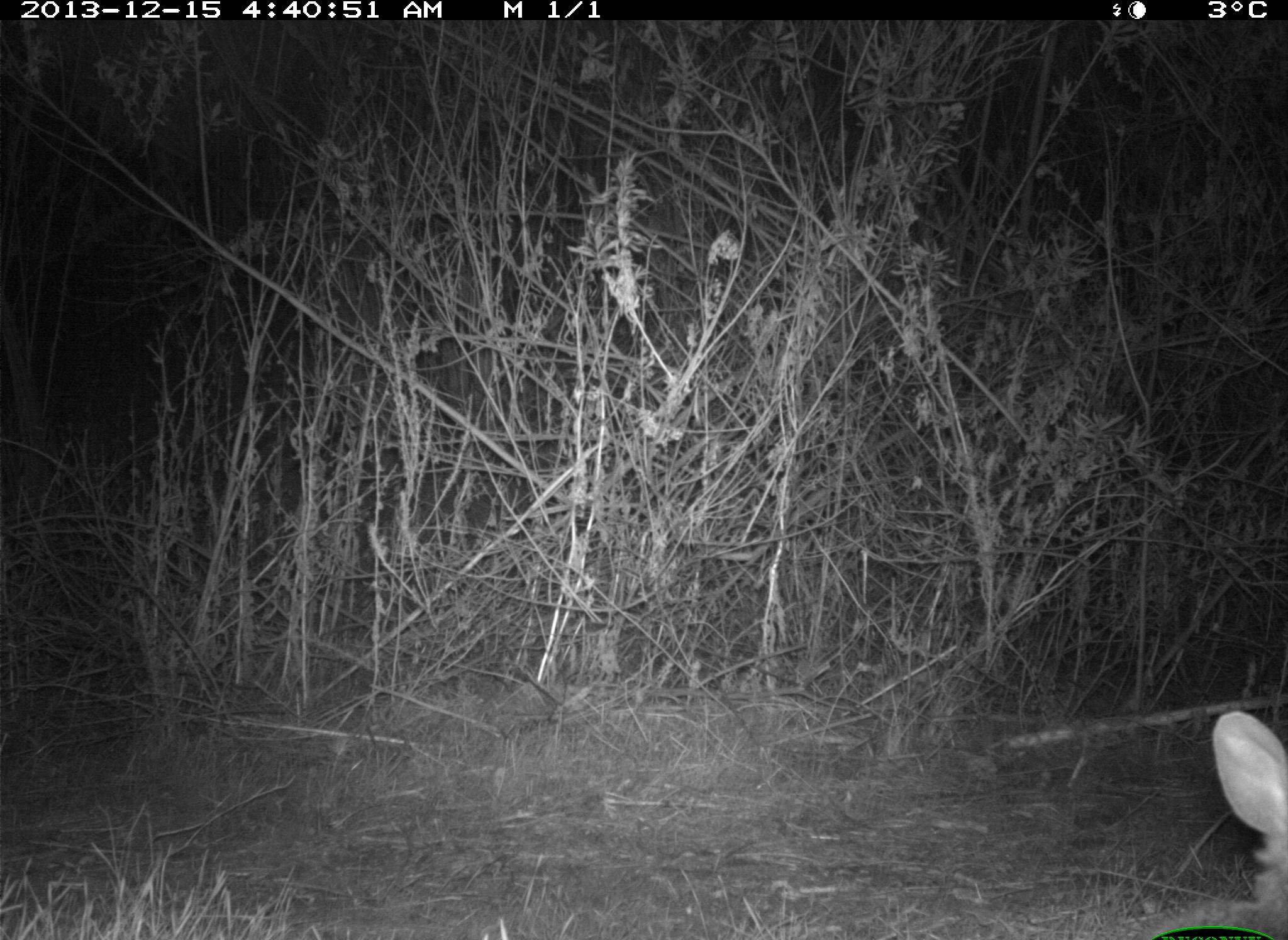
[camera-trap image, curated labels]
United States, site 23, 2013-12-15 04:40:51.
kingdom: Animalia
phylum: Chordata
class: Mammalia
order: Lagomorpha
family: Leporidae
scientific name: Leporidae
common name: rabbits and hares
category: rabbit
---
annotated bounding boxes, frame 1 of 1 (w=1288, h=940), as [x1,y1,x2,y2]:
rabbit: [1135,711,1287,940]